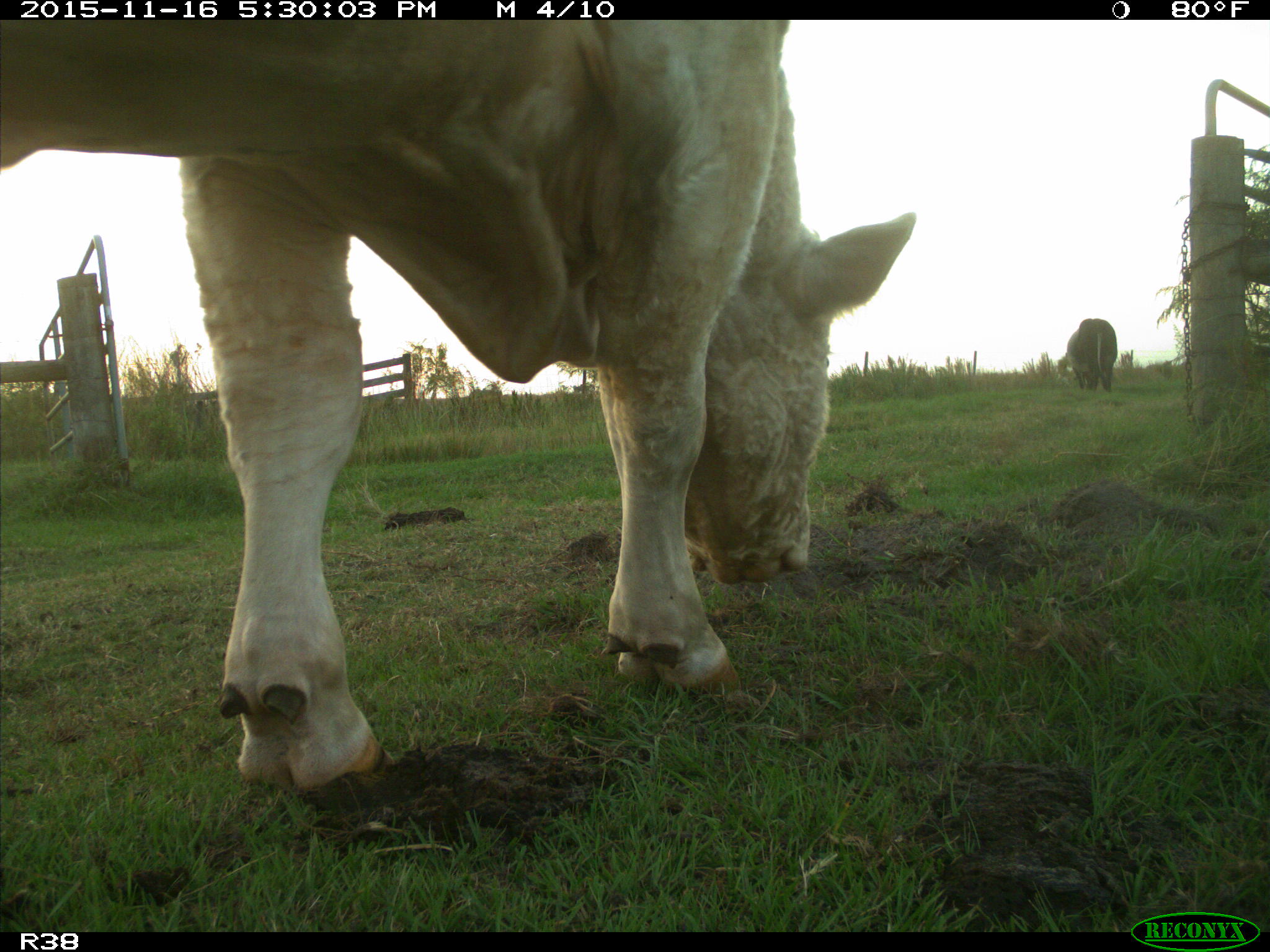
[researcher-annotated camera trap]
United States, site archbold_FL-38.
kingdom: Animalia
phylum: Chordata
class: Mammalia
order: Artiodactyla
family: Bovidae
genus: Bos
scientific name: Bos taurus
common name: domestic cow